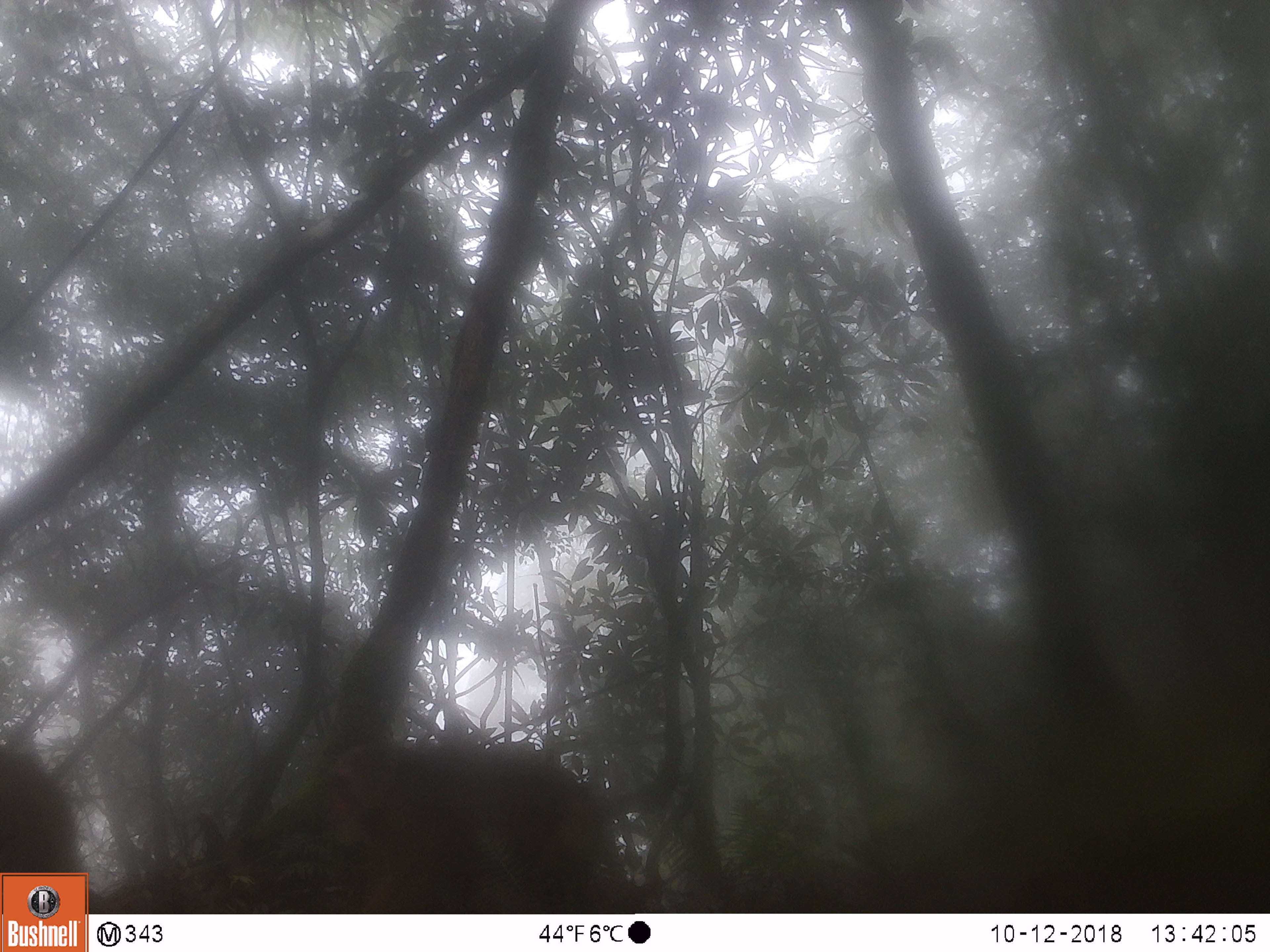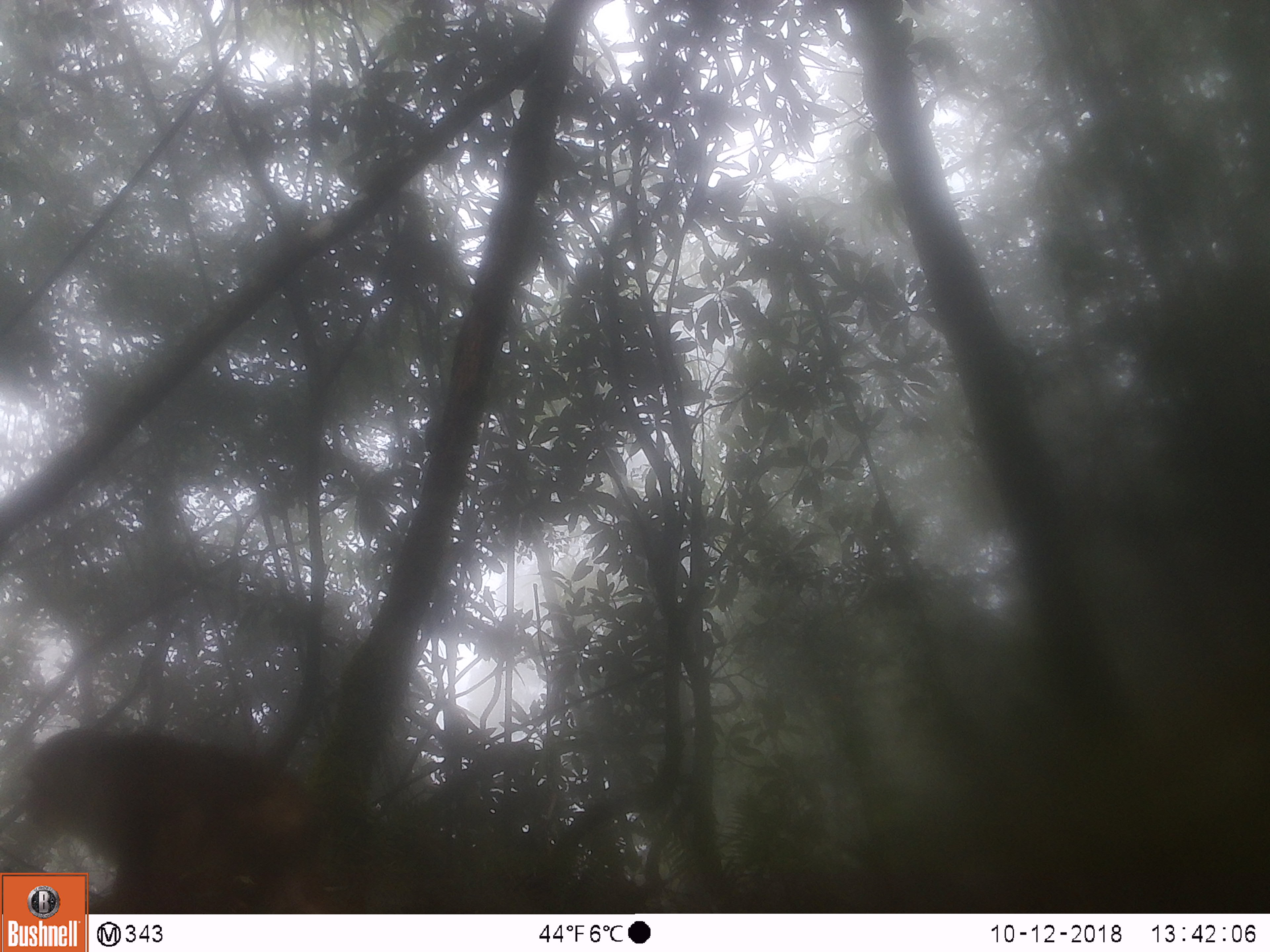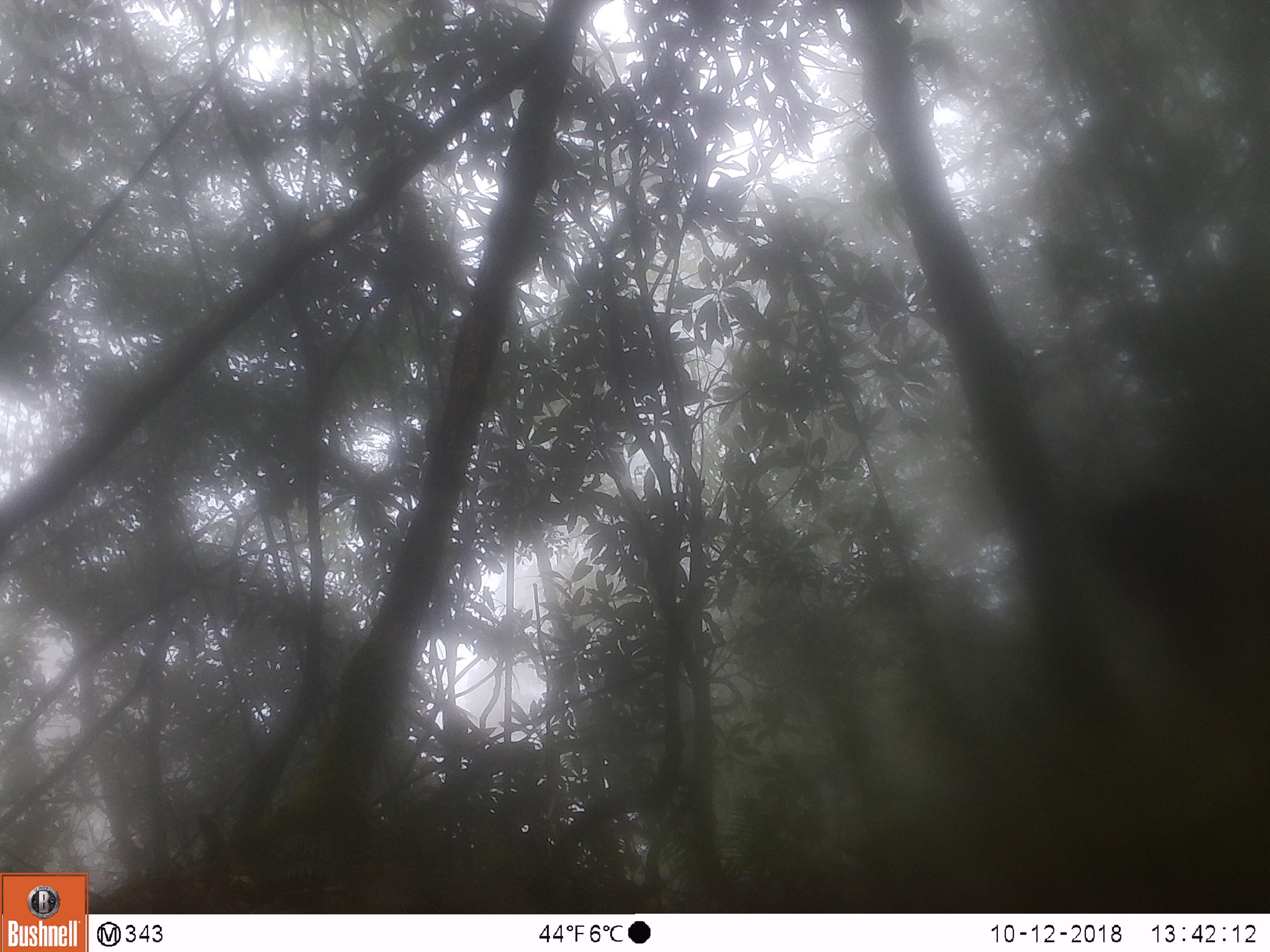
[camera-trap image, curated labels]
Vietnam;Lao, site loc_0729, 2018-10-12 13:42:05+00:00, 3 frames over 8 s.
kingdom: Animalia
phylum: Chordata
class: Mammalia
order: Primates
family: Cercopithecidae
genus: Macaca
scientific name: Macaca arctoides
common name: stump-tailed macaque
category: stump tailed macaque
Stump tailed macaque (stump-tailed macaque) (Macaca arctoides). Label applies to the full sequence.